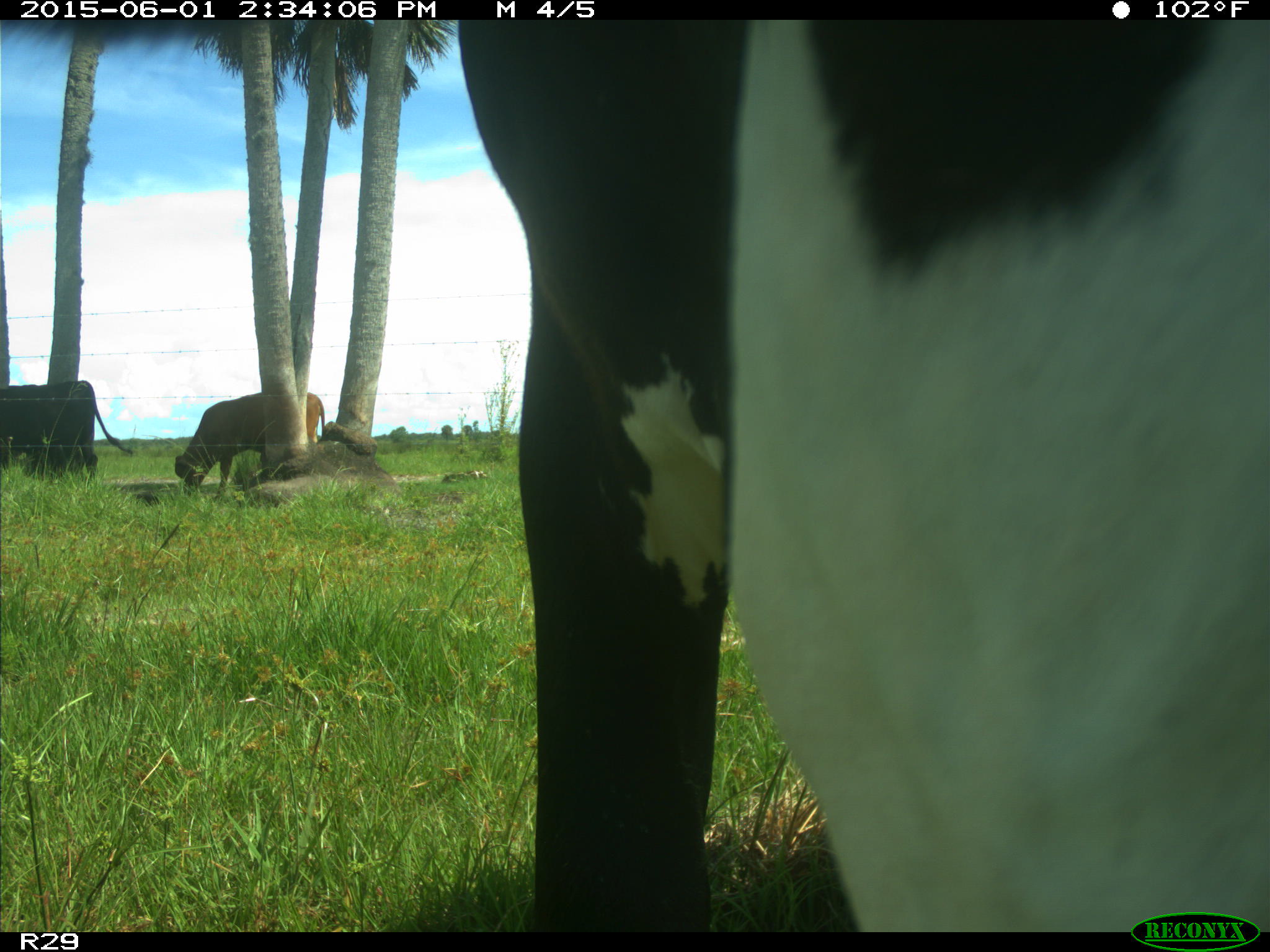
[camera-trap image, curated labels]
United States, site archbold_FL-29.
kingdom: Animalia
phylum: Chordata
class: Mammalia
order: Artiodactyla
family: Bovidae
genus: Bos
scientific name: Bos taurus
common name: domestic cow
Bos taurus (domestic cow).